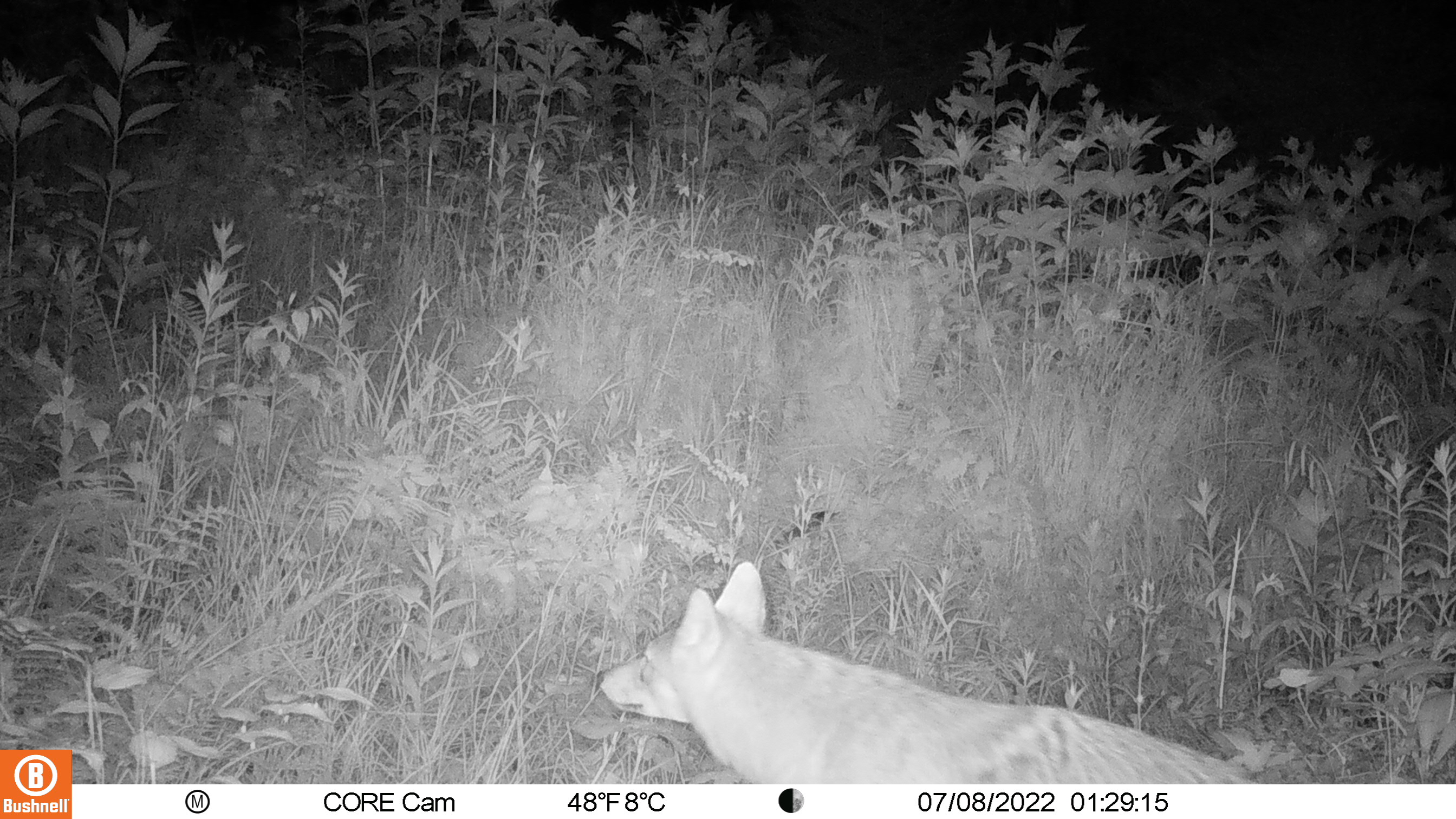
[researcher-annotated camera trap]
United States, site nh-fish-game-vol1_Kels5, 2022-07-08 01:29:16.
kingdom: Animalia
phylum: Chordata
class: Mammalia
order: Carnivora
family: Canidae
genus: Canis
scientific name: Canis latrans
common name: coyote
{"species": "coyote (Canis latrans)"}